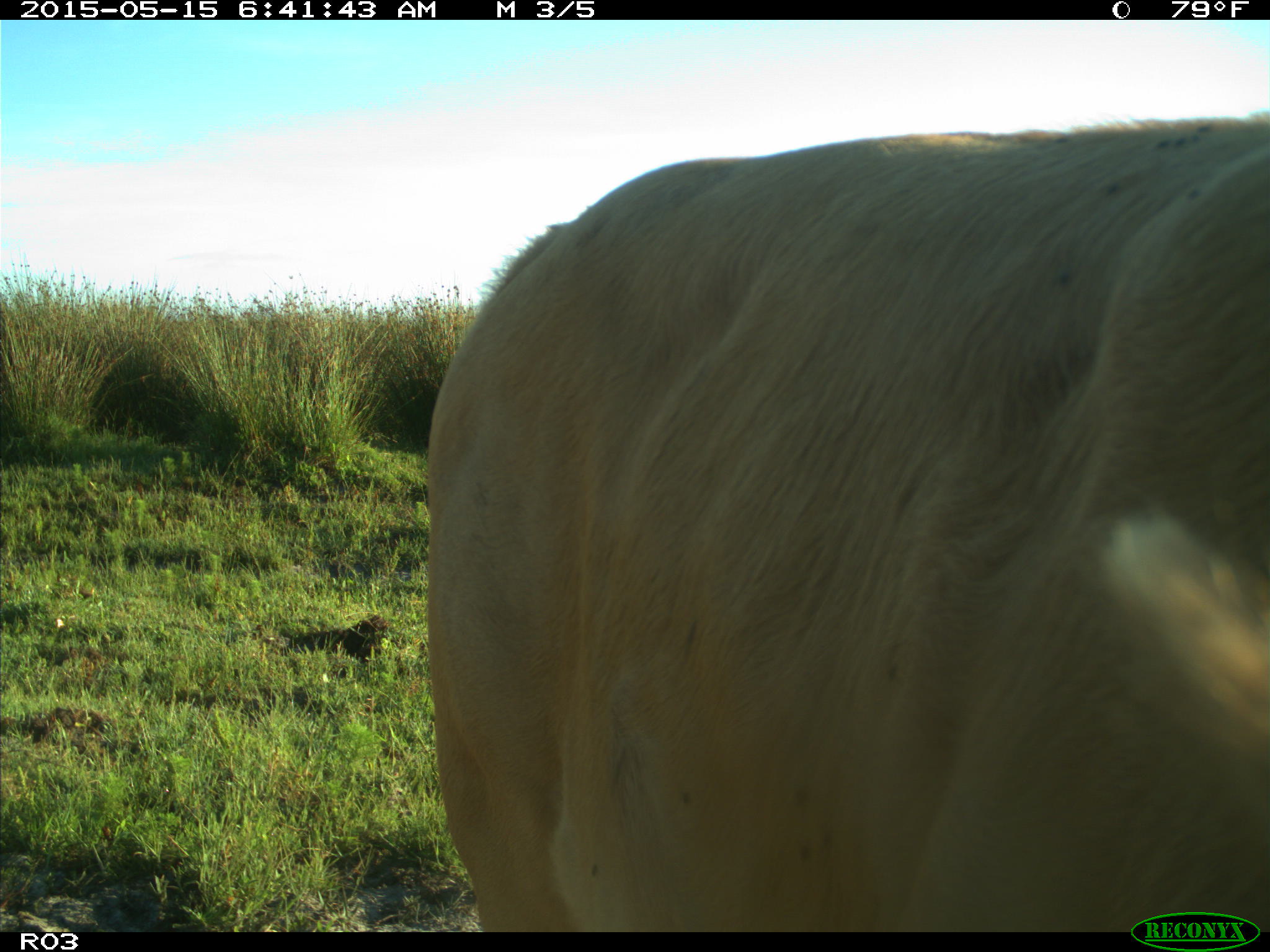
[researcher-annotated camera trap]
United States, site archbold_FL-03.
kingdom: Animalia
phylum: Chordata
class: Mammalia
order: Artiodactyla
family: Bovidae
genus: Bos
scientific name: Bos taurus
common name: domestic cow